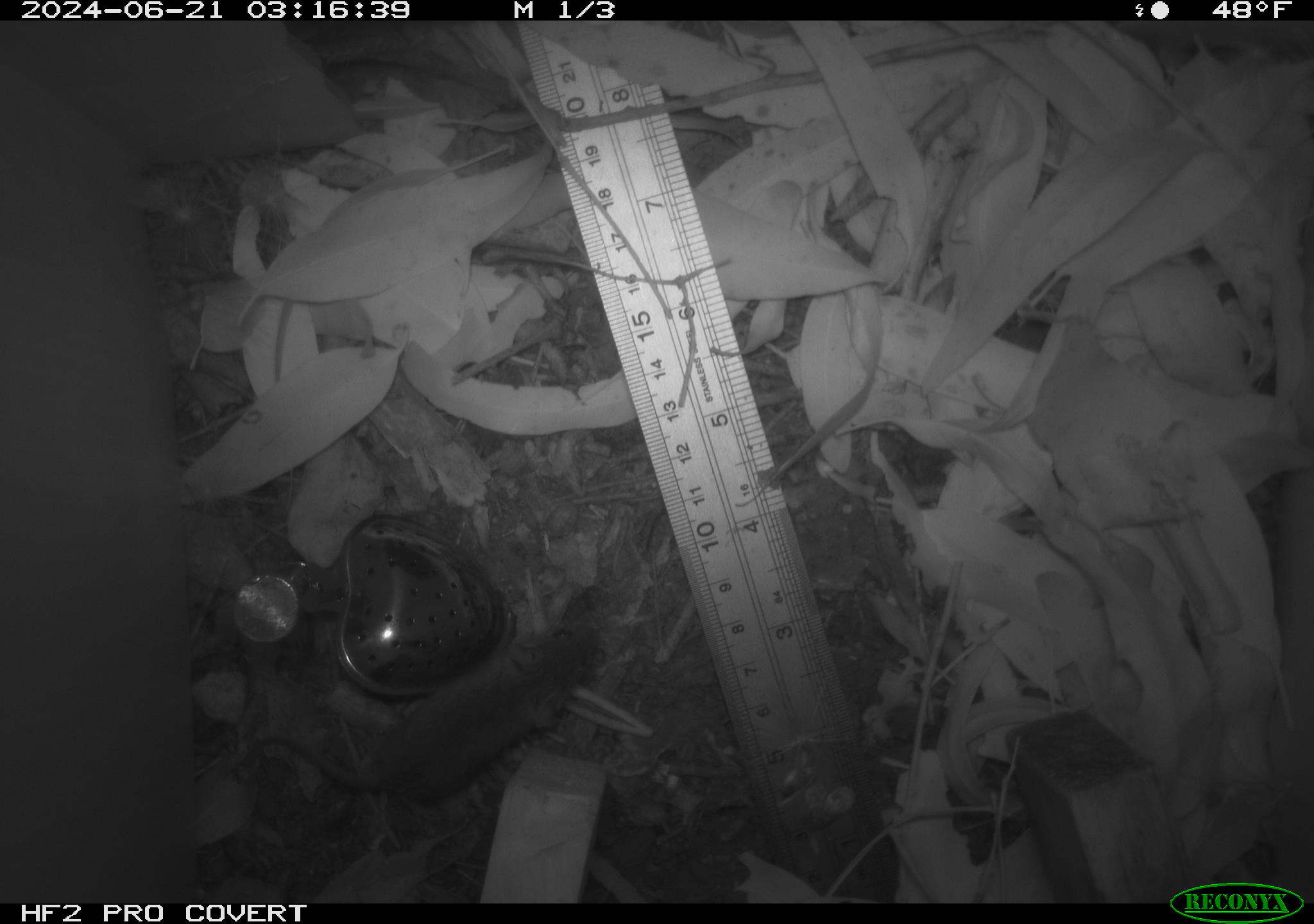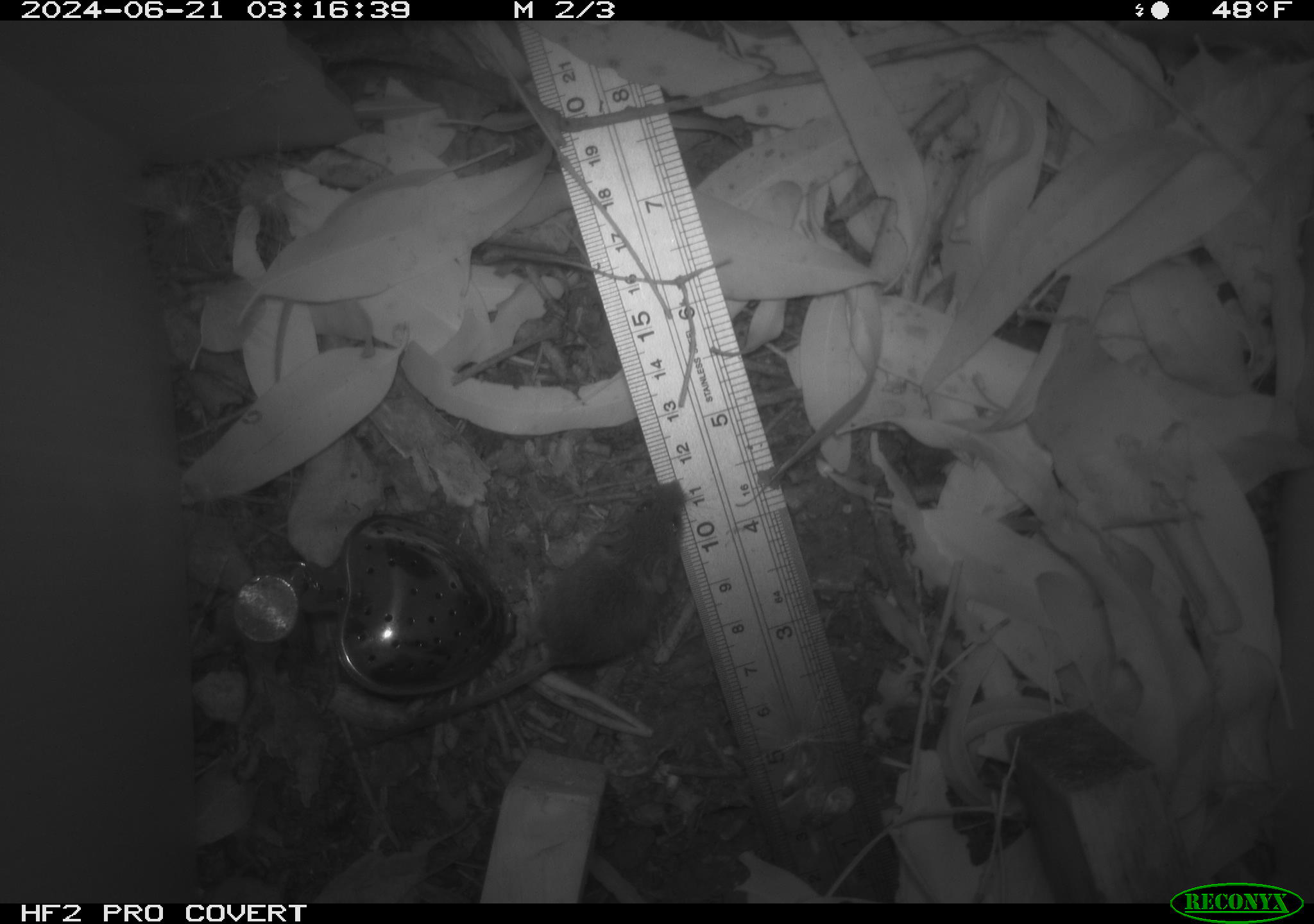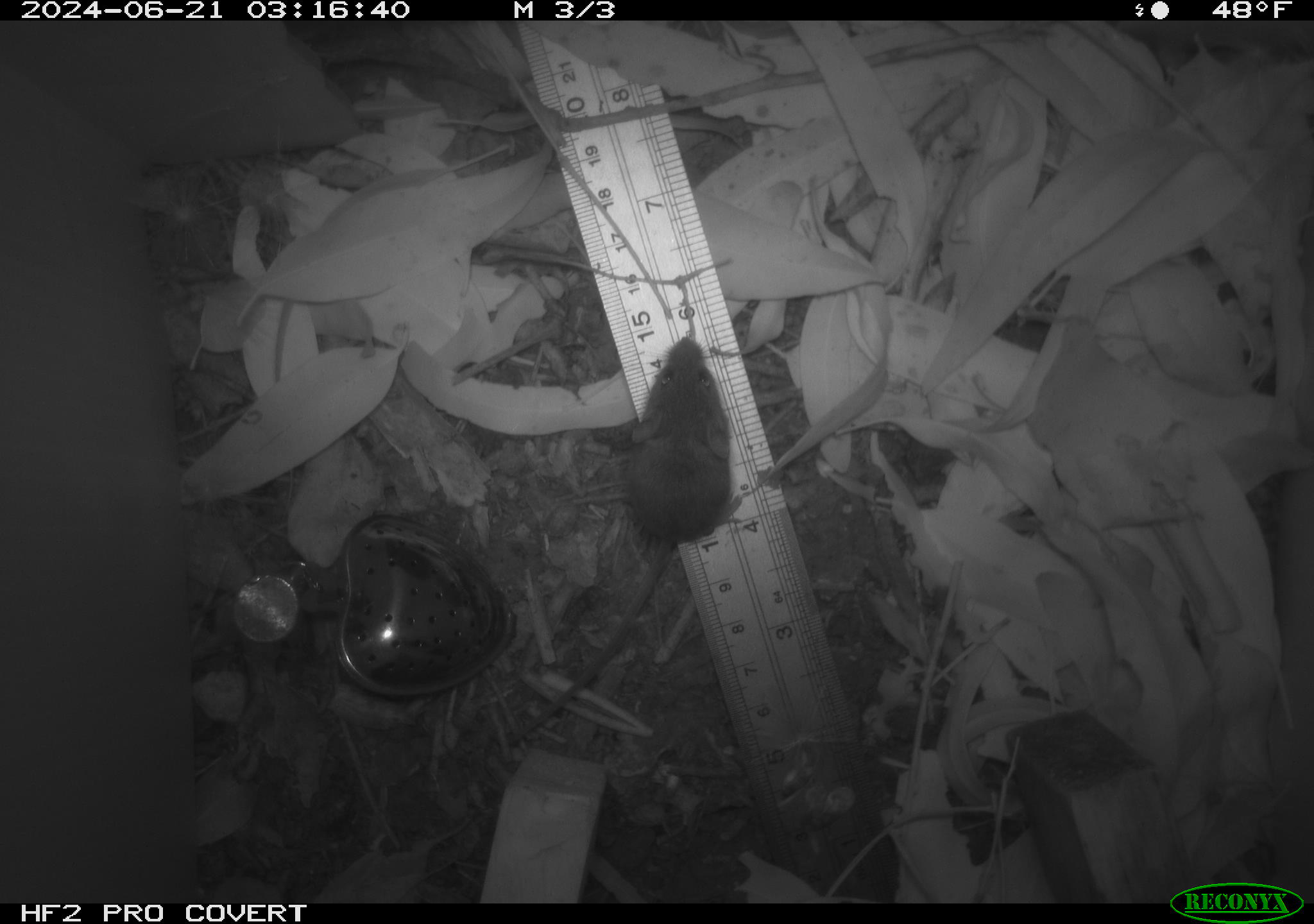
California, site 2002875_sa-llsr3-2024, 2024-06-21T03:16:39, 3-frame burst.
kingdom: Animalia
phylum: Chordata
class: Mammalia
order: Rodentia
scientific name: Rodentia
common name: mouse species